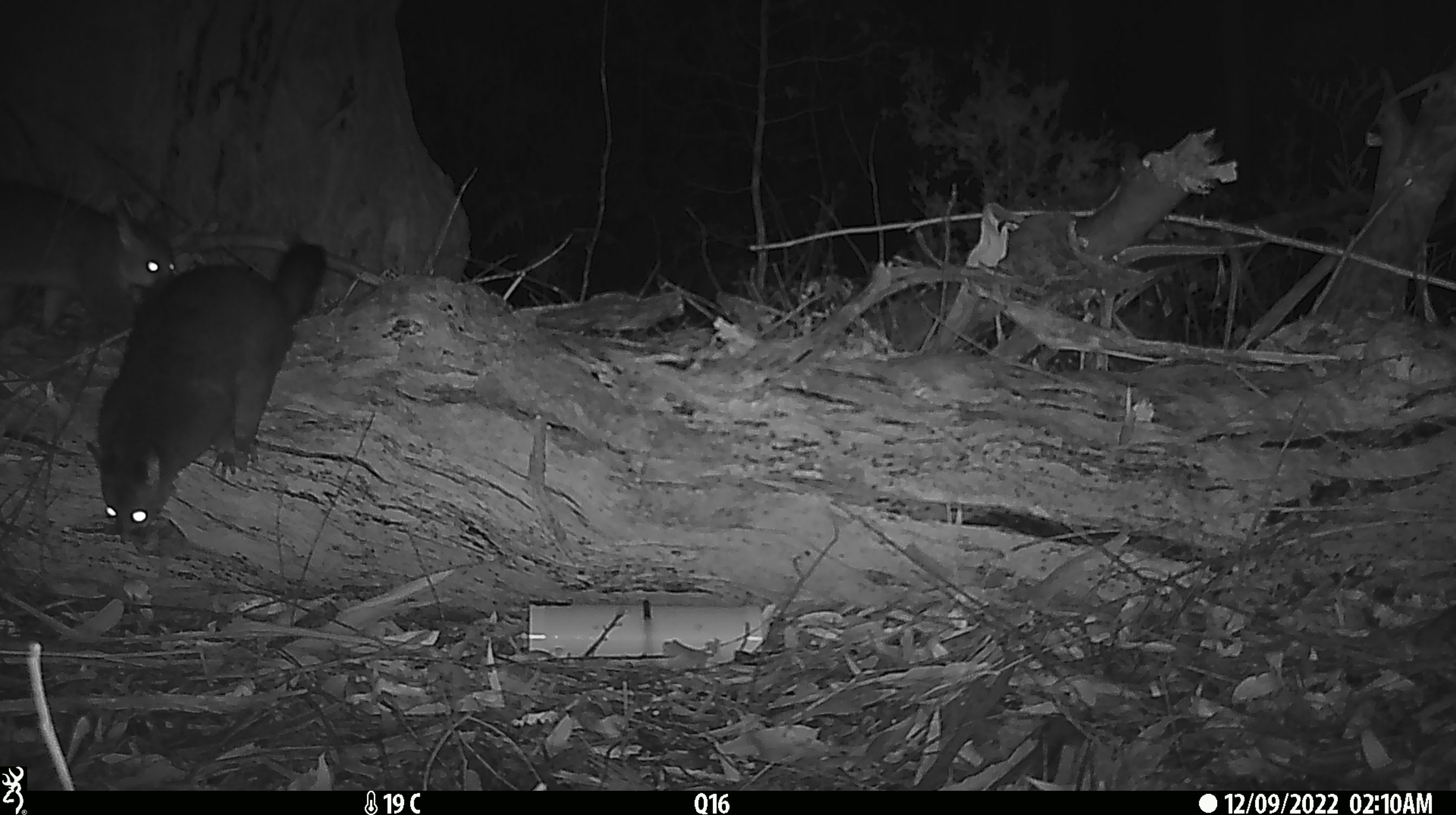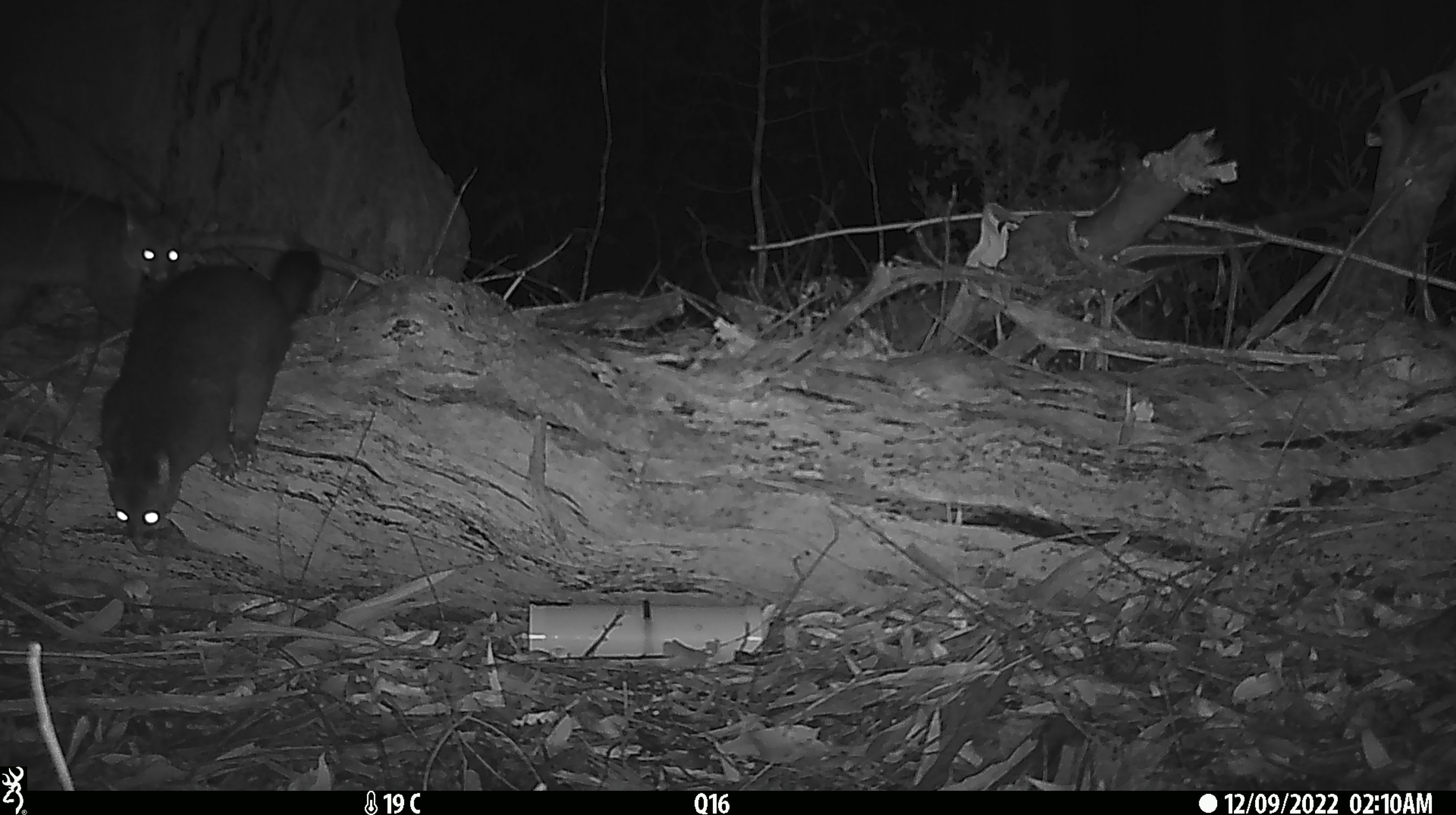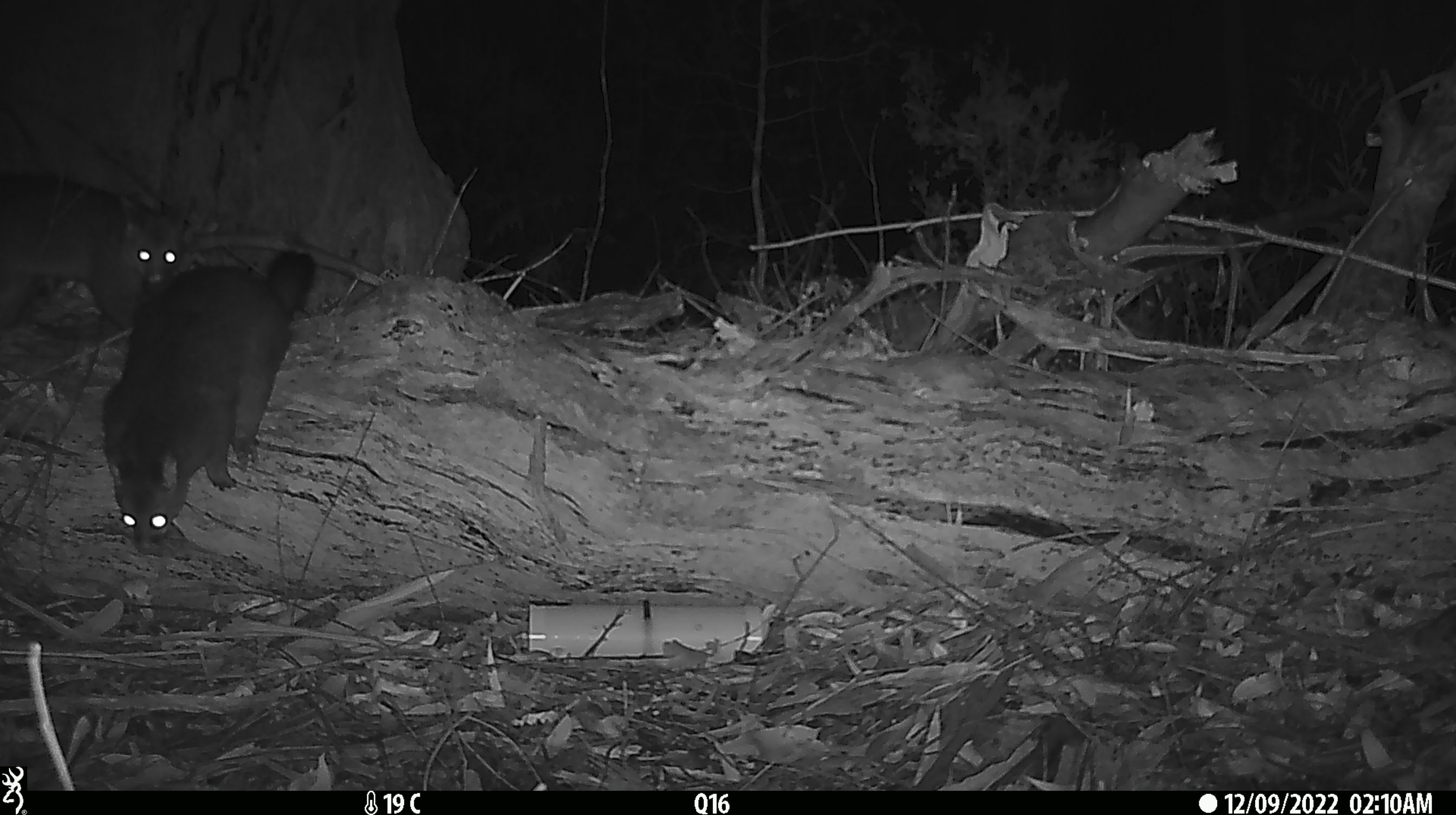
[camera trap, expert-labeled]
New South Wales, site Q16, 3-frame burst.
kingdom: Animalia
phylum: Chordata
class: Mammalia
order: Diprotodontia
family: Phalangeridae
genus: Trichosurus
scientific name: Trichosurus vulpecula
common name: common brushtail possum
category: possum